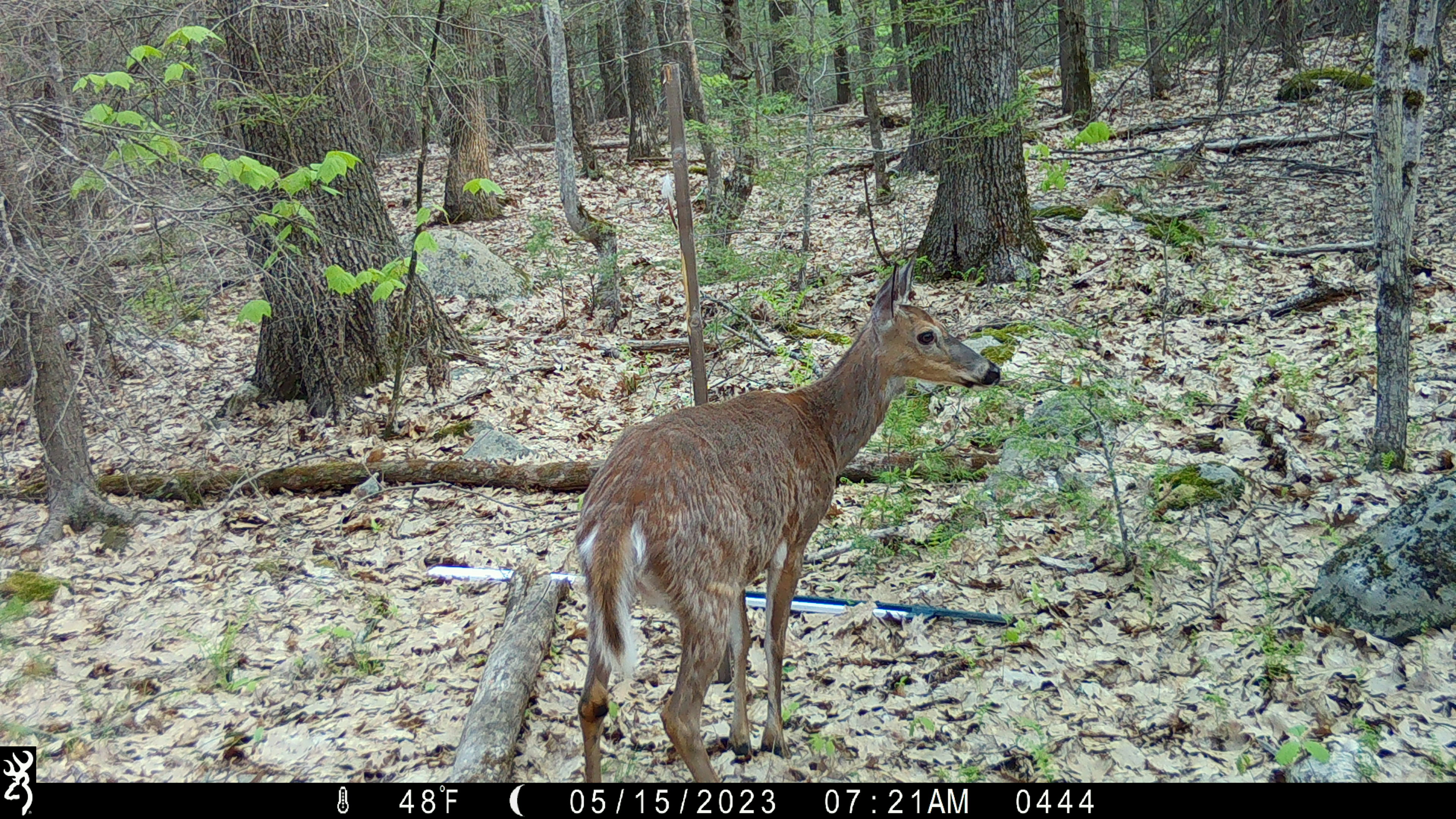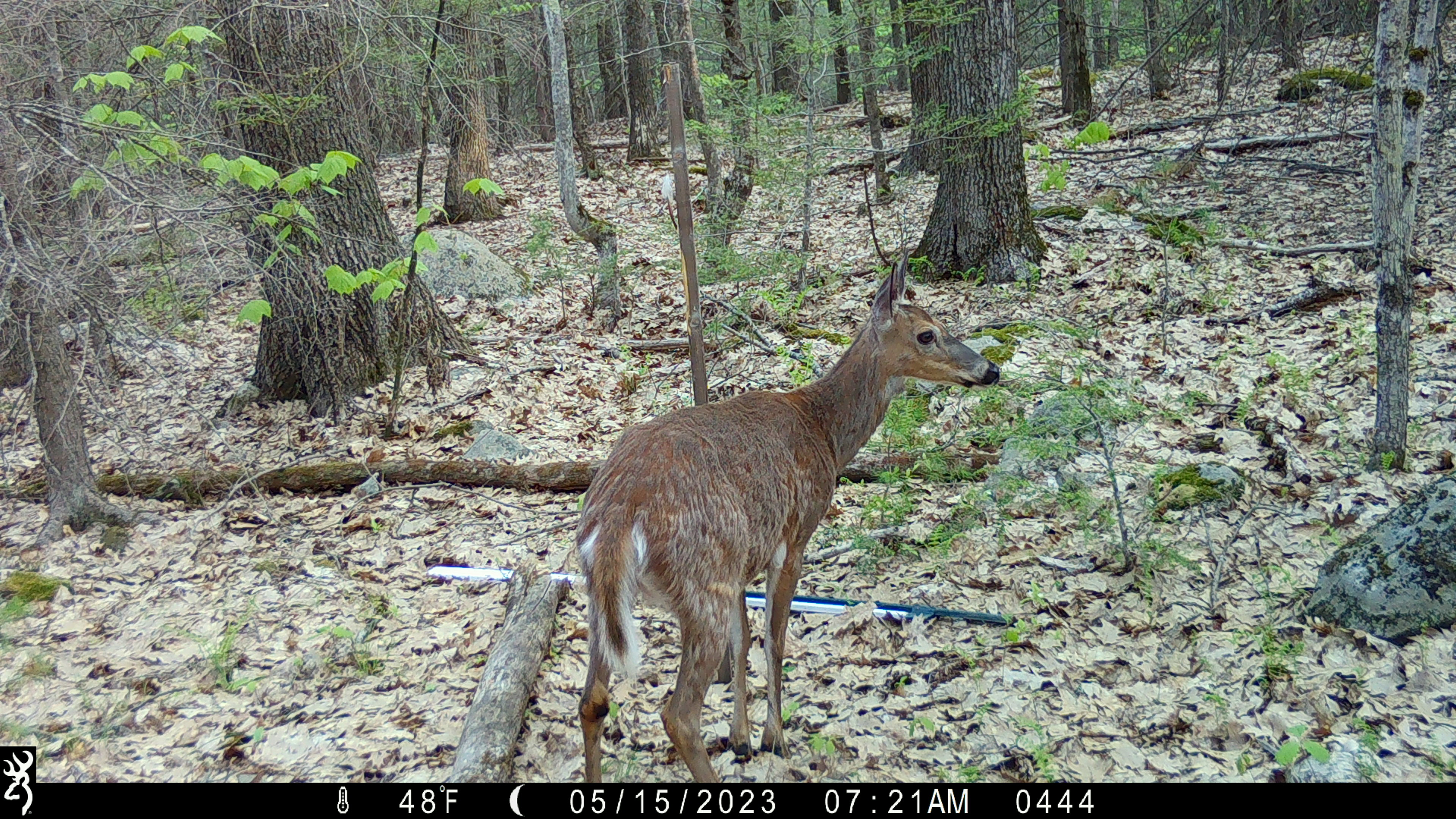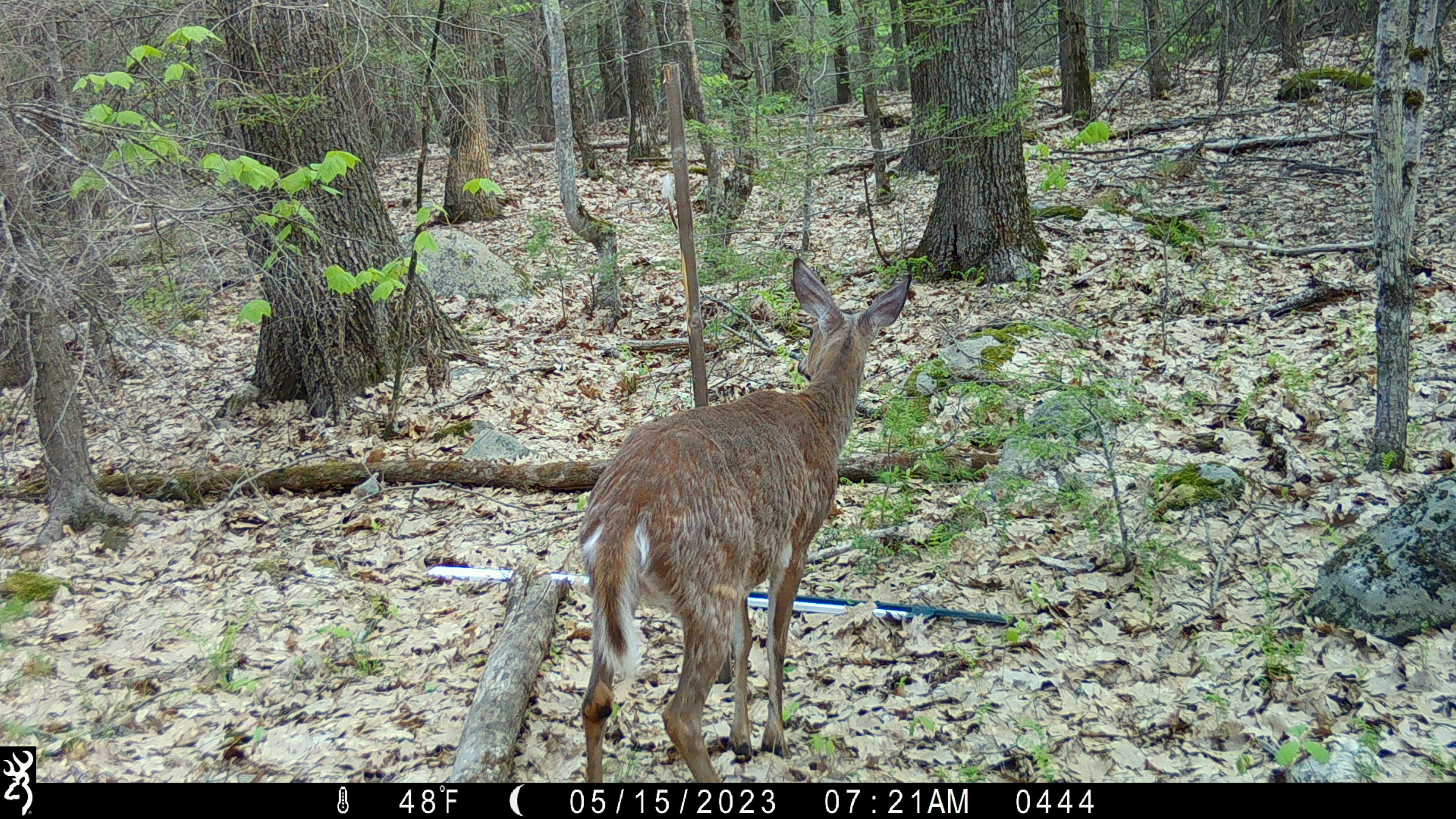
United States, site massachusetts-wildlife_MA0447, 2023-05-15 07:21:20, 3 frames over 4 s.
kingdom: Animalia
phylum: Chordata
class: Mammalia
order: Artiodactyla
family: Cervidae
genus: Odocoileus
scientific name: Odocoileus virginianus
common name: white-tailed deer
White-tailed deer (Odocoileus virginianus).